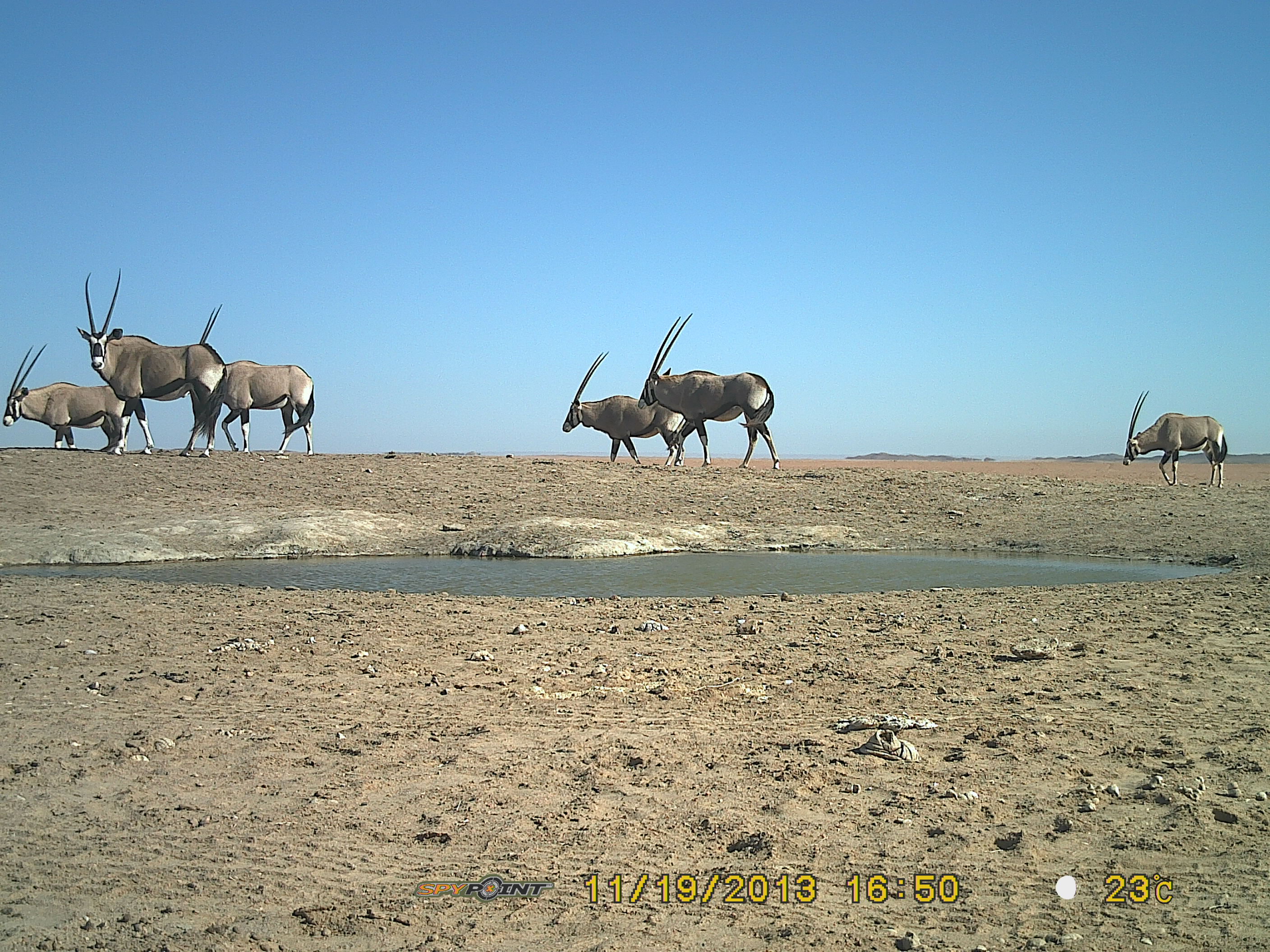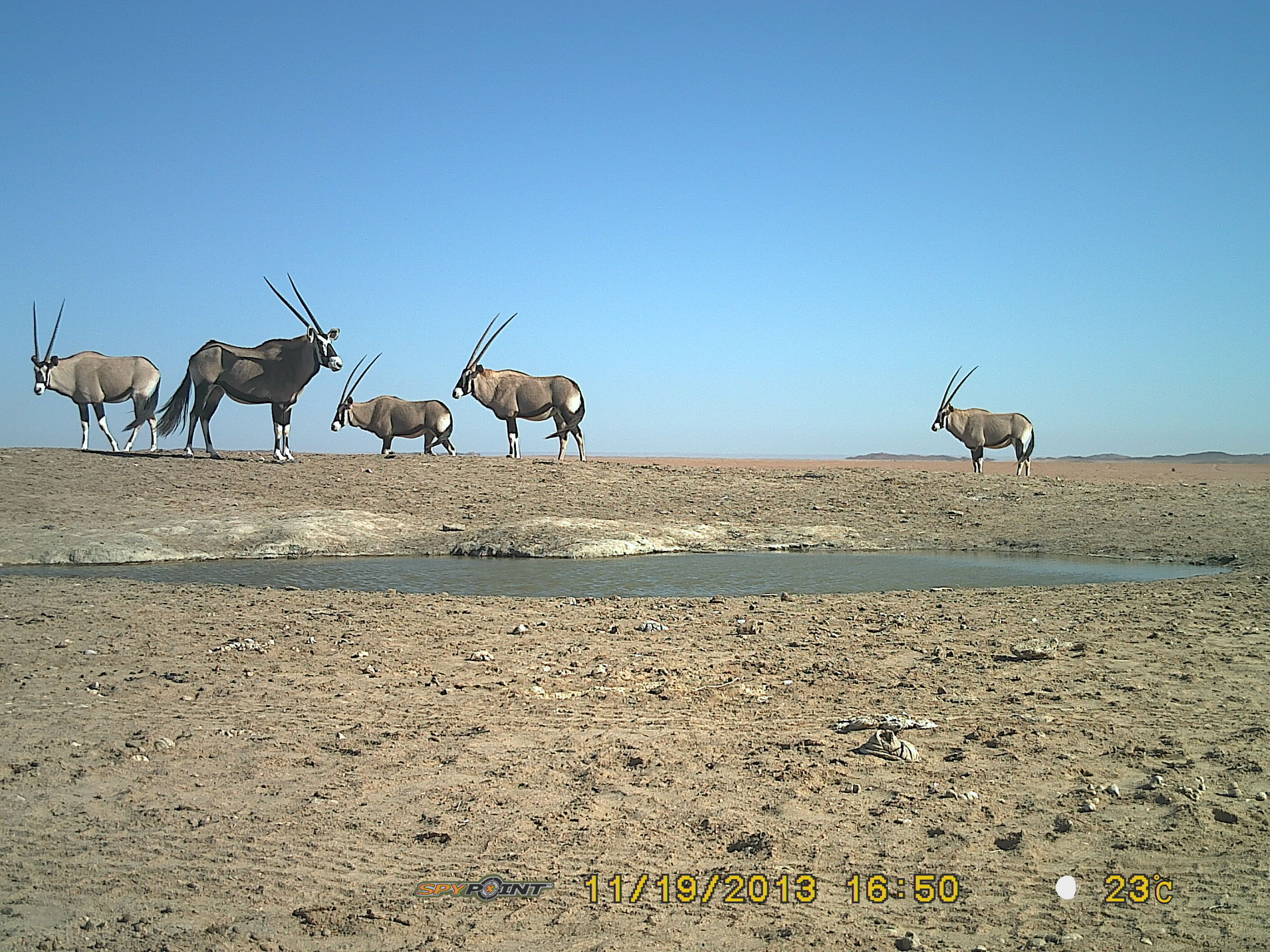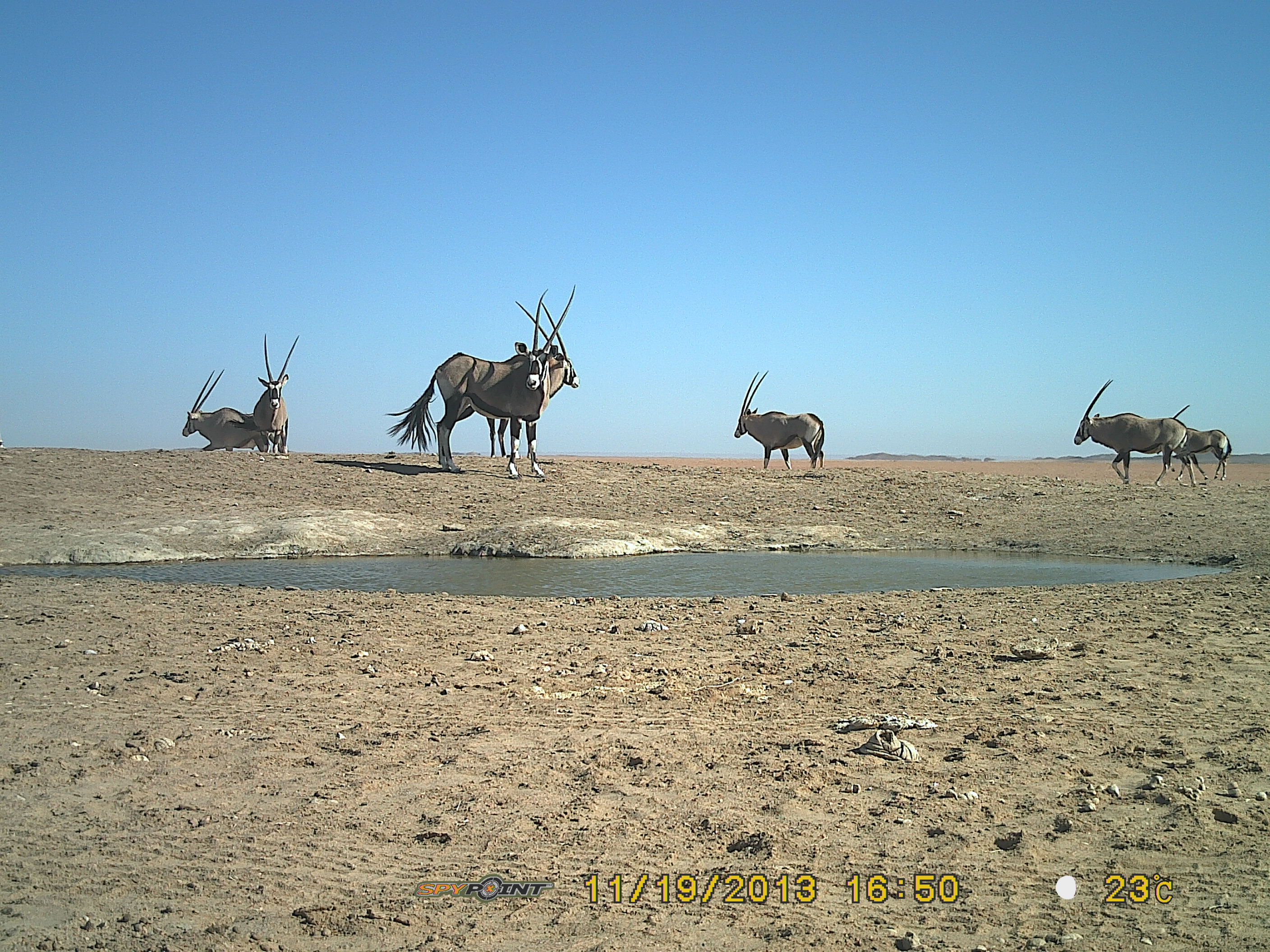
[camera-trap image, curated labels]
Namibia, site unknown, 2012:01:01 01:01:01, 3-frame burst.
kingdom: Animalia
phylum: Chordata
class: Mammalia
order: Artiodactyla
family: Bovidae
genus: Oryx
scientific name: Oryx gazella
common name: gemsbok